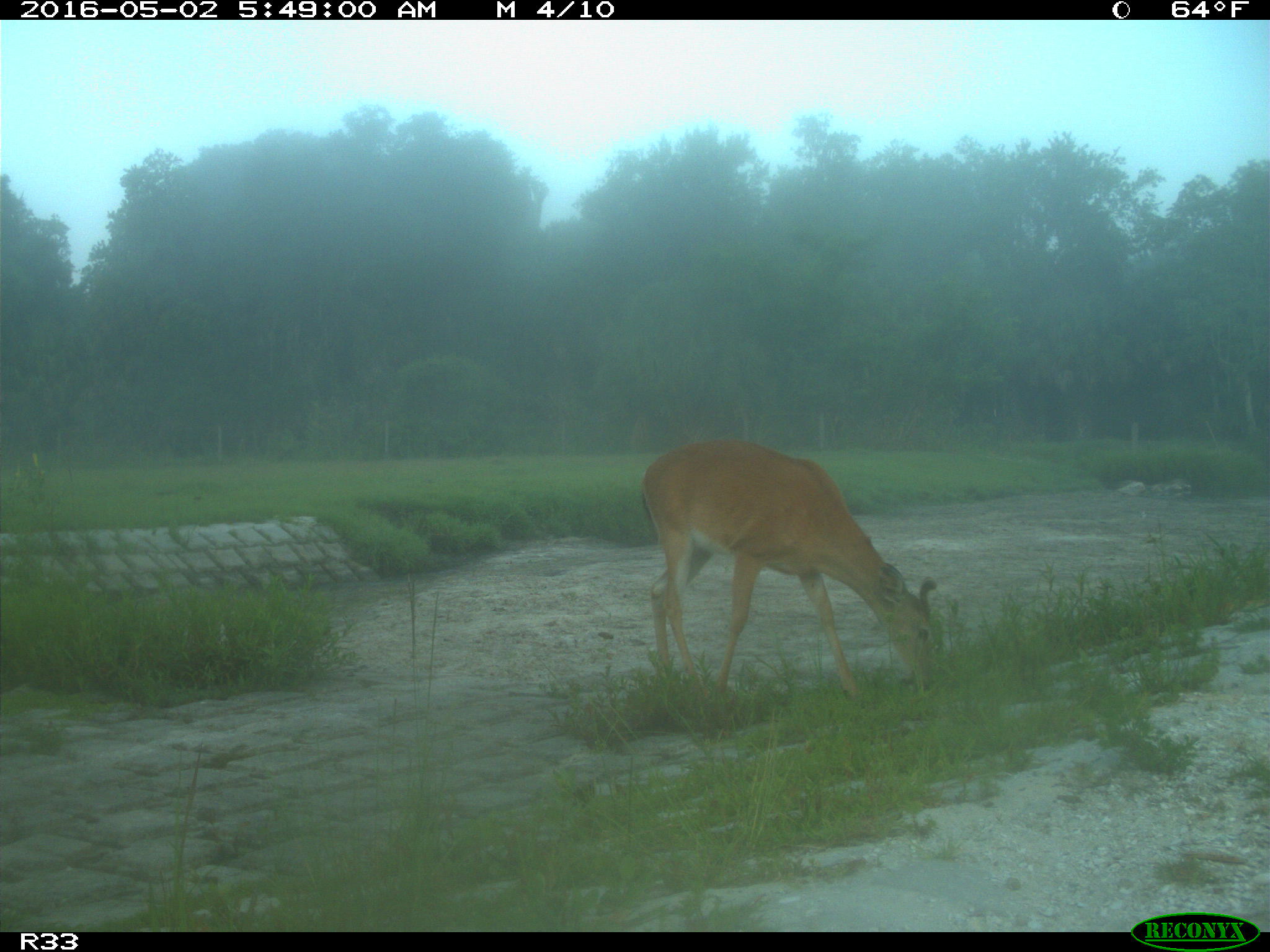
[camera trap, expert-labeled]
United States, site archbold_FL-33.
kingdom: Animalia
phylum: Chordata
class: Mammalia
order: Artiodactyla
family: Cervidae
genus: Odocoileus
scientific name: Odocoileus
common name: deer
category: unidentified deer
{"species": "unidentified deer (deer) (Odocoileus)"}